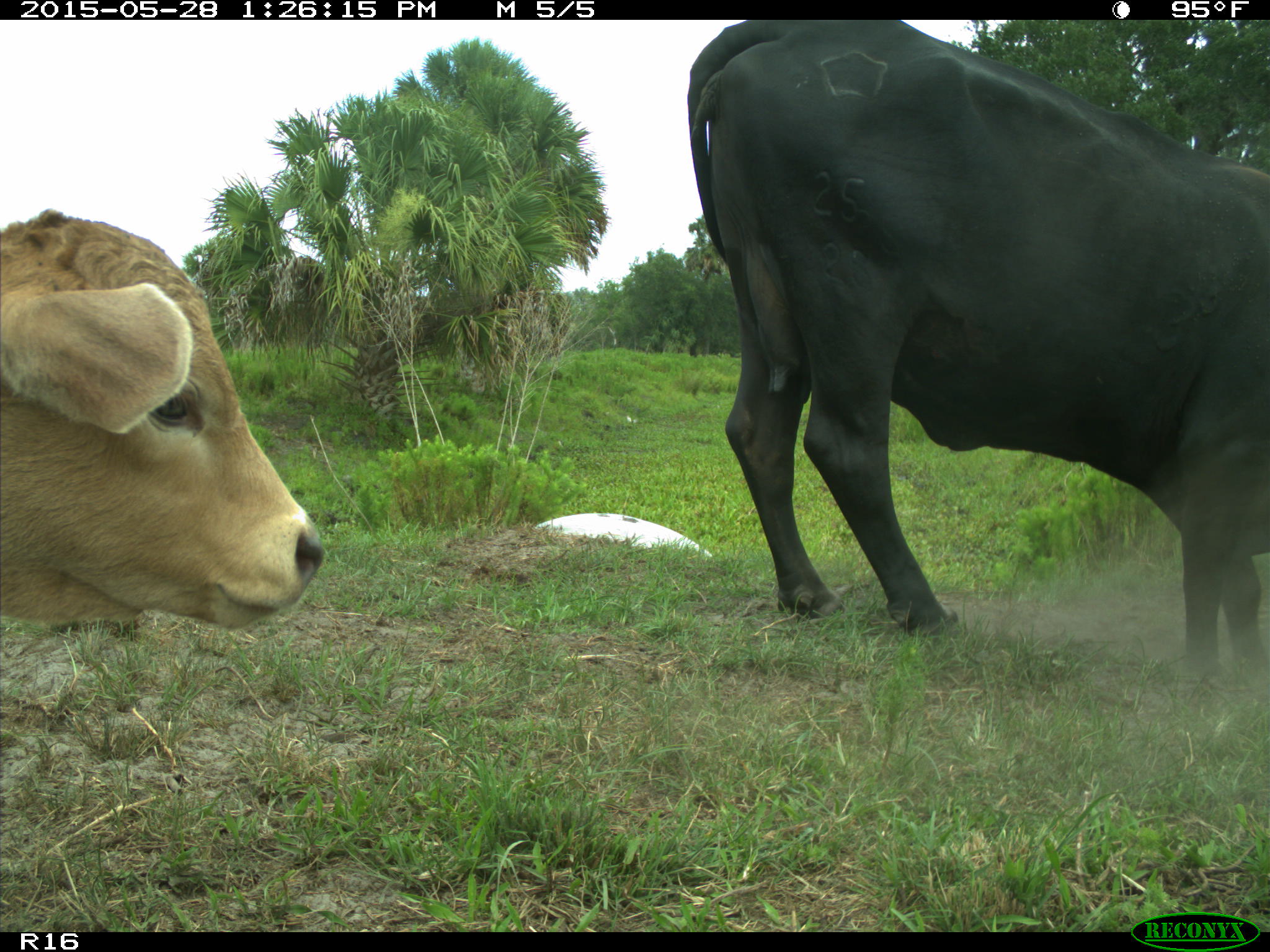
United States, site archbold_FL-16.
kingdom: Animalia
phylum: Chordata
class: Mammalia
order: Artiodactyla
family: Bovidae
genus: Bos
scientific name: Bos taurus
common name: domestic cow